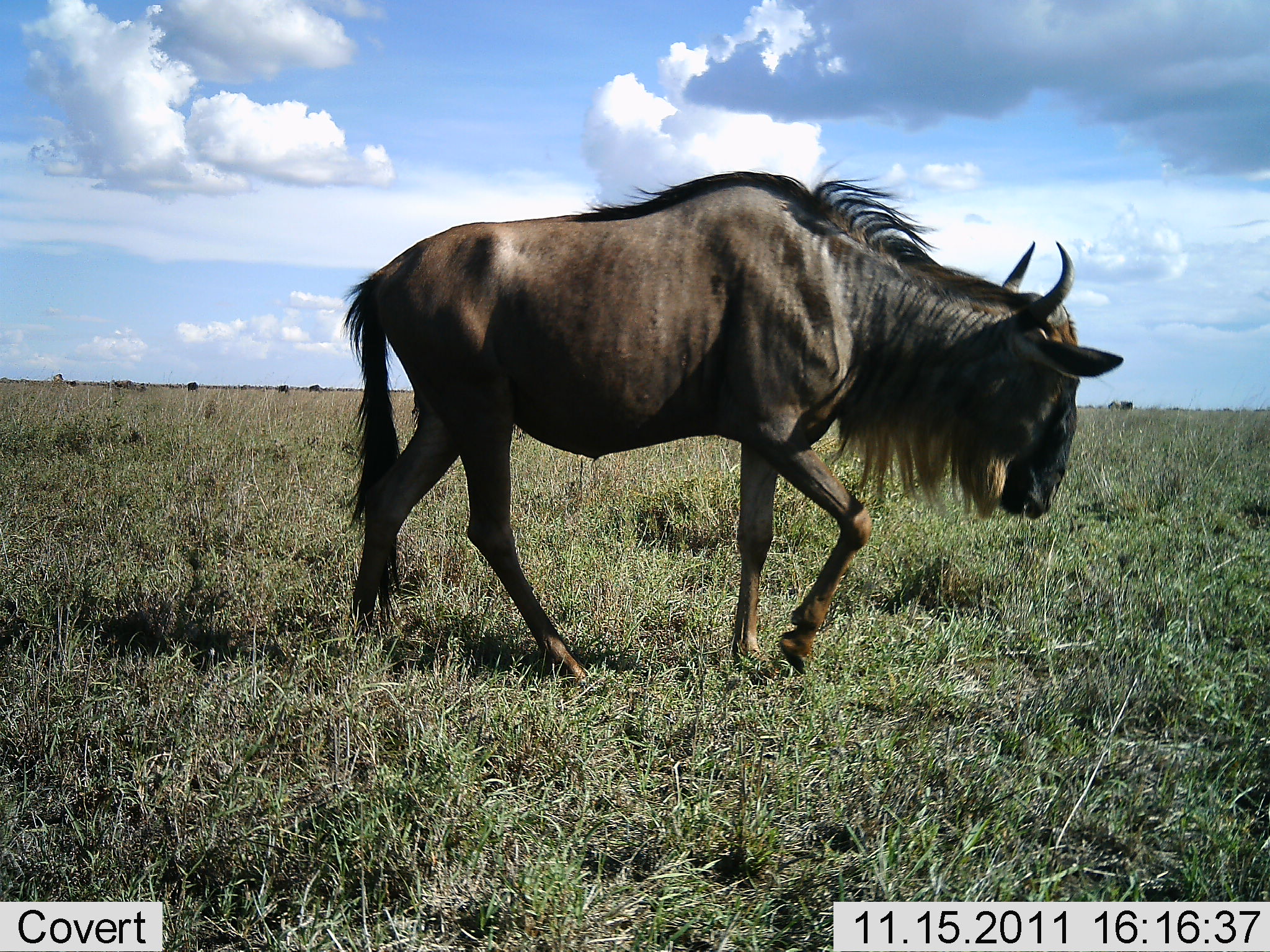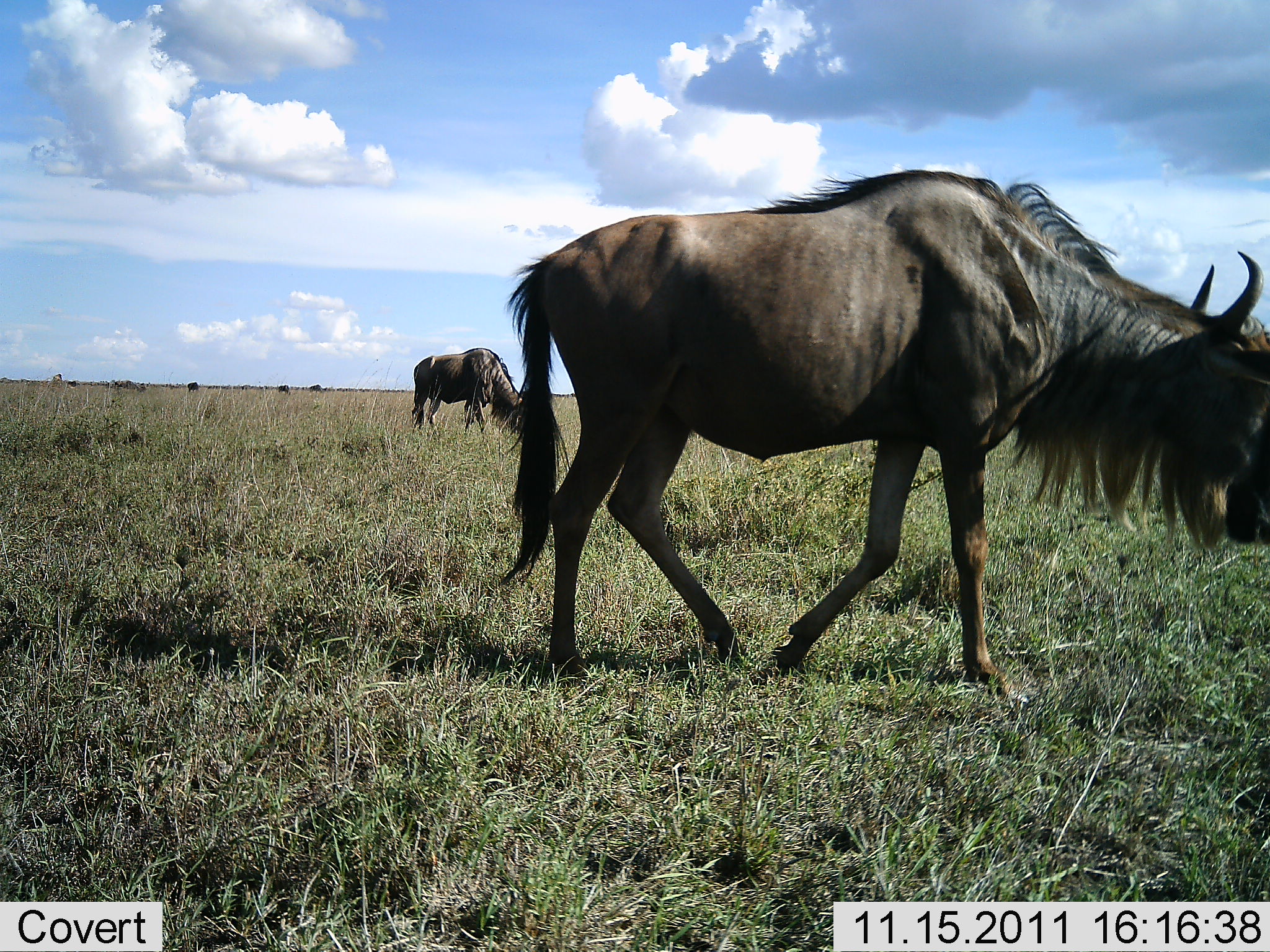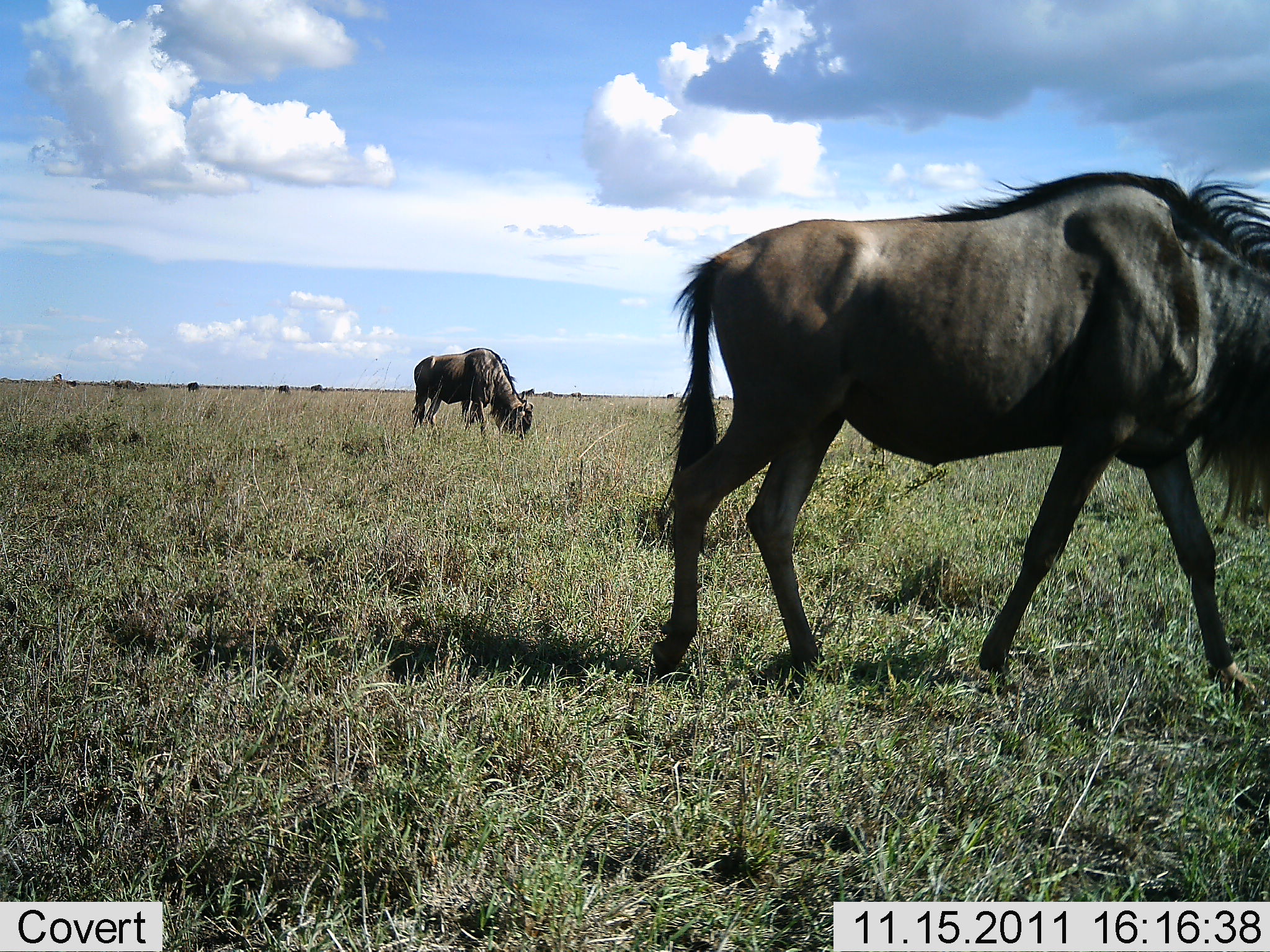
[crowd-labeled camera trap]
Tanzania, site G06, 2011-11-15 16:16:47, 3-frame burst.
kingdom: Animalia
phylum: Chordata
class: Mammalia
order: Artiodactyla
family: Bovidae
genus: Connochaetes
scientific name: Connochaetes taurinus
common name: blue wildebeest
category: wildebeest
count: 2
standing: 55%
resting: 0%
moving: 100%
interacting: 0%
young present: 0%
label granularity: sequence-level